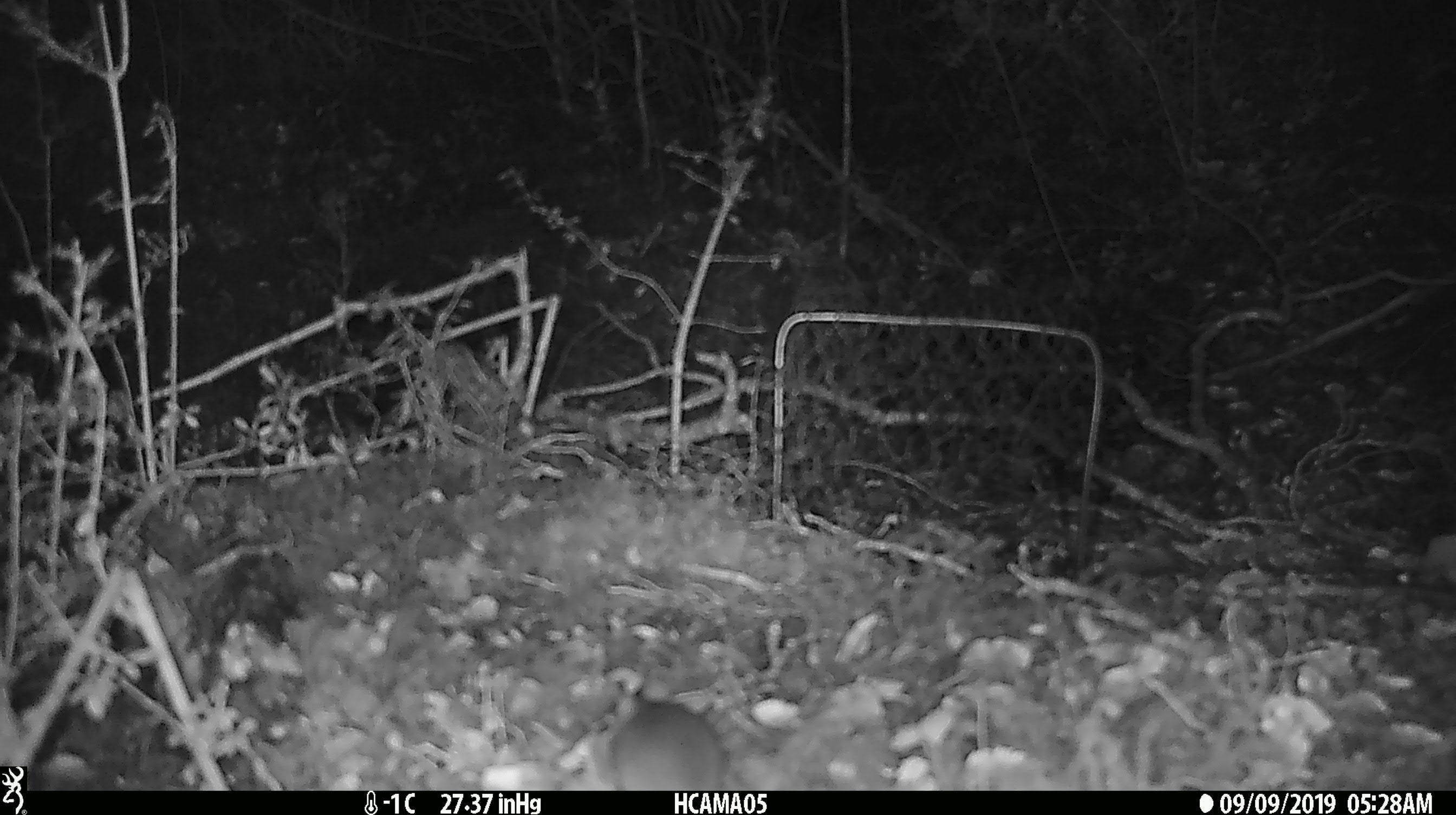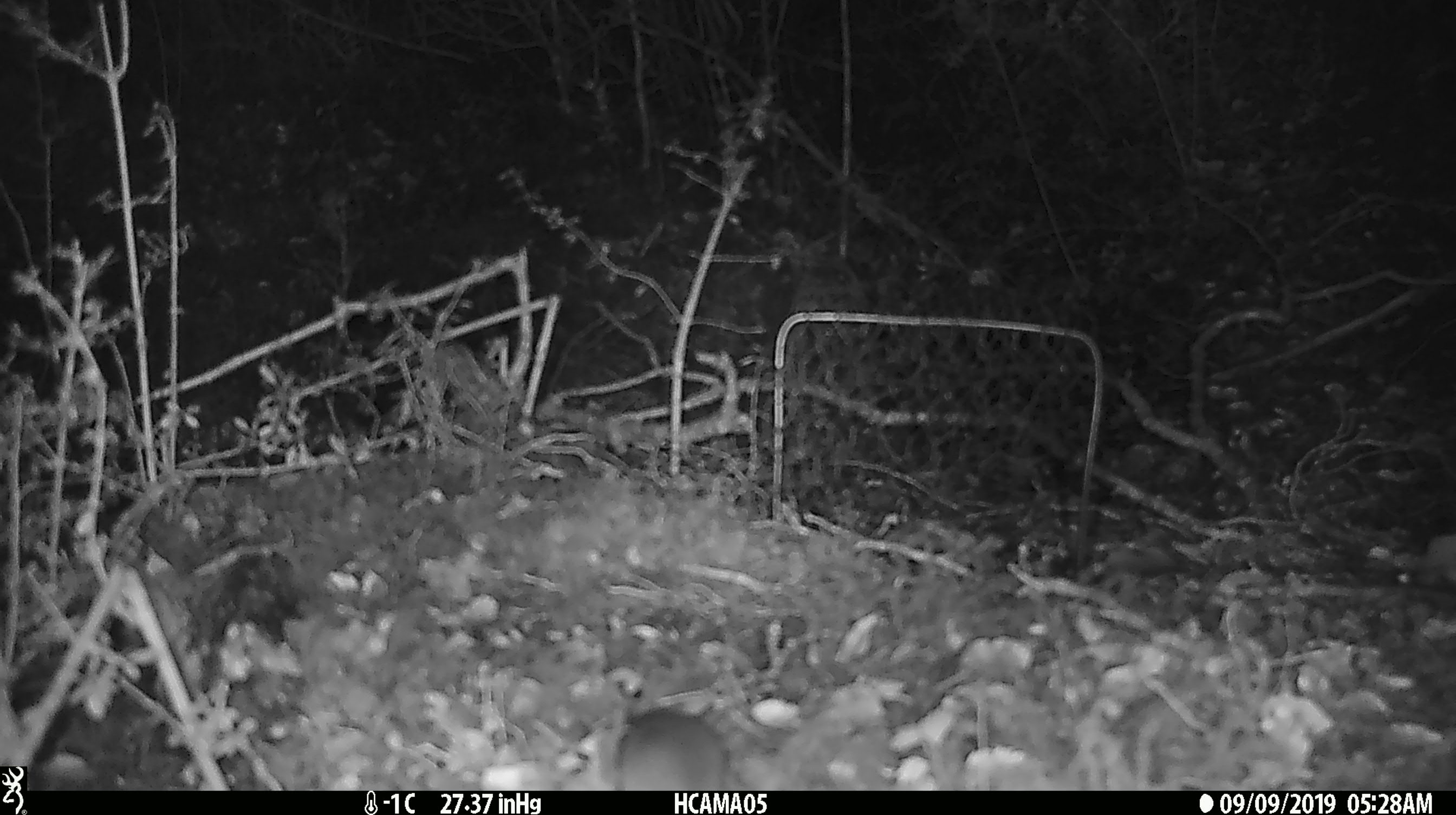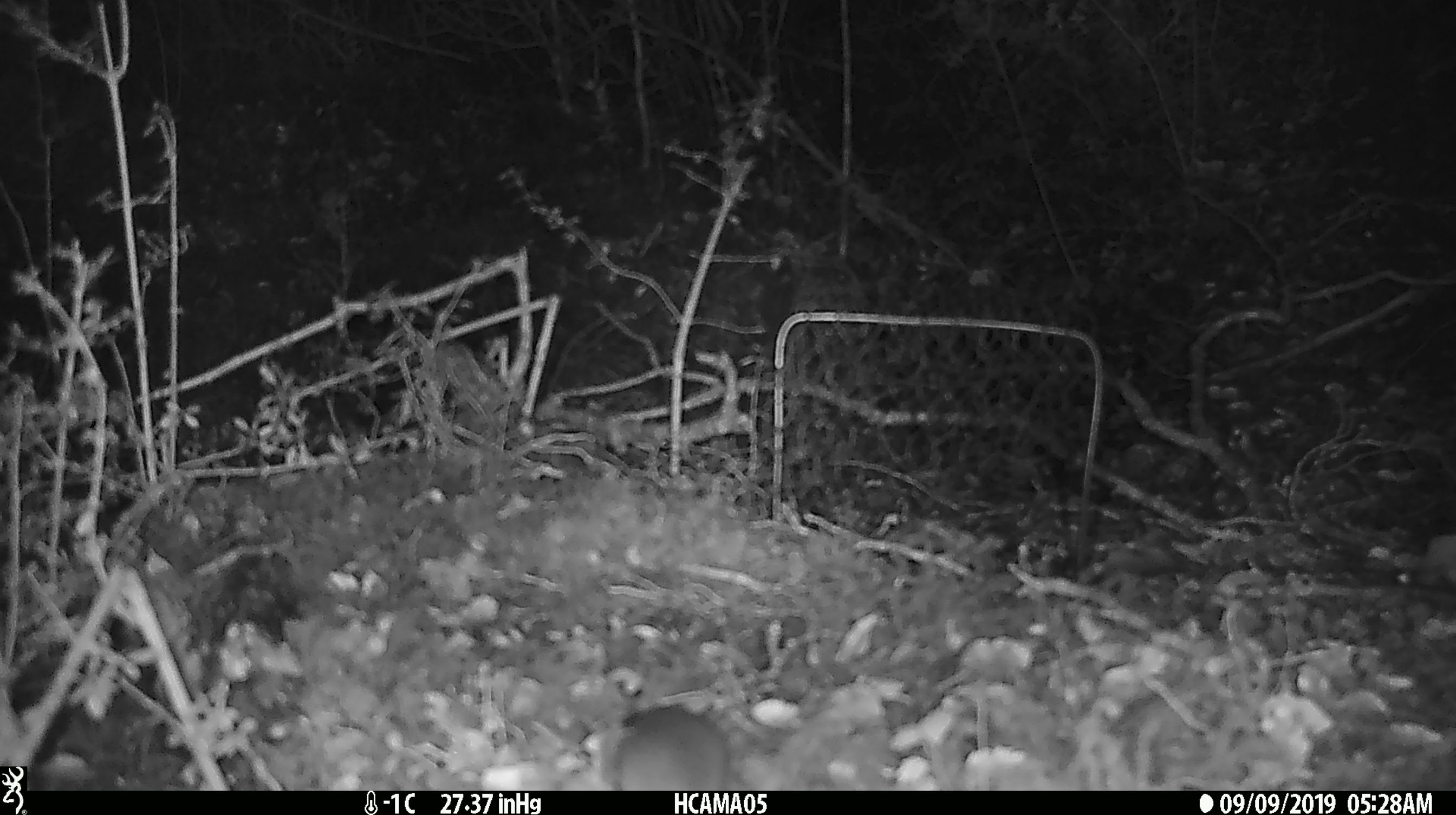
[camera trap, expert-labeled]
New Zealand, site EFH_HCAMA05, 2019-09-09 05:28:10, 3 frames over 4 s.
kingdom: Animalia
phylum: Chordata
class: Mammalia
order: Rodentia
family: Muridae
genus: Mus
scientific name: Mus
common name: mouse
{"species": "mouse (Mus)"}